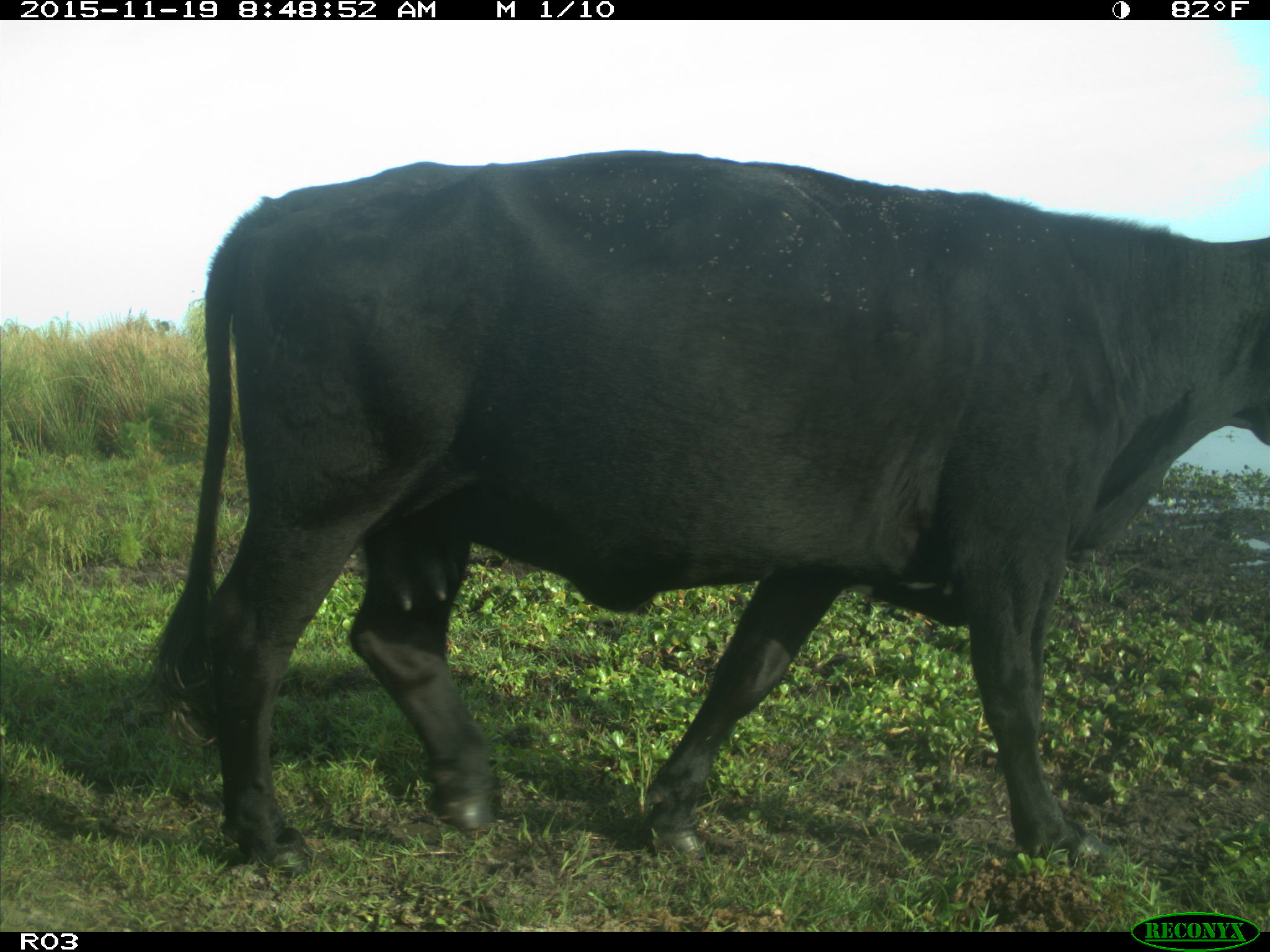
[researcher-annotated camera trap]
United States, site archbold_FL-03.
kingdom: Animalia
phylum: Chordata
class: Mammalia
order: Artiodactyla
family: Bovidae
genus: Bos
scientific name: Bos taurus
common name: domestic cow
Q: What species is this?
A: Bos taurus (domestic cow).